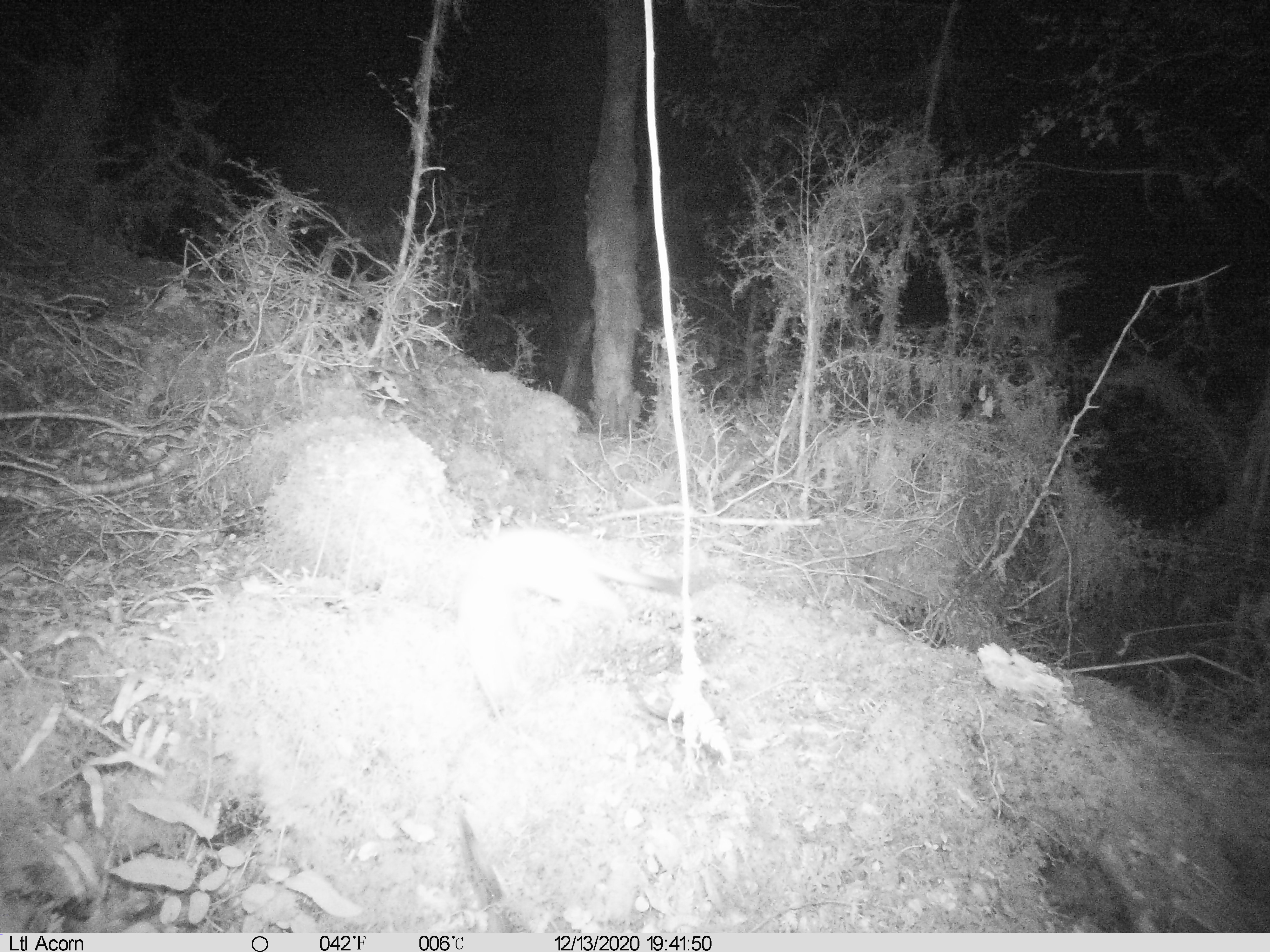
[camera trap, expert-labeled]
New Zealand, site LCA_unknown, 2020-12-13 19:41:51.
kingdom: Animalia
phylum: Chordata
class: Mammalia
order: Carnivora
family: Mustelidae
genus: Mustela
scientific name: Mustela erminea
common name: stoat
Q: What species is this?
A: Stoat (Mustela erminea).